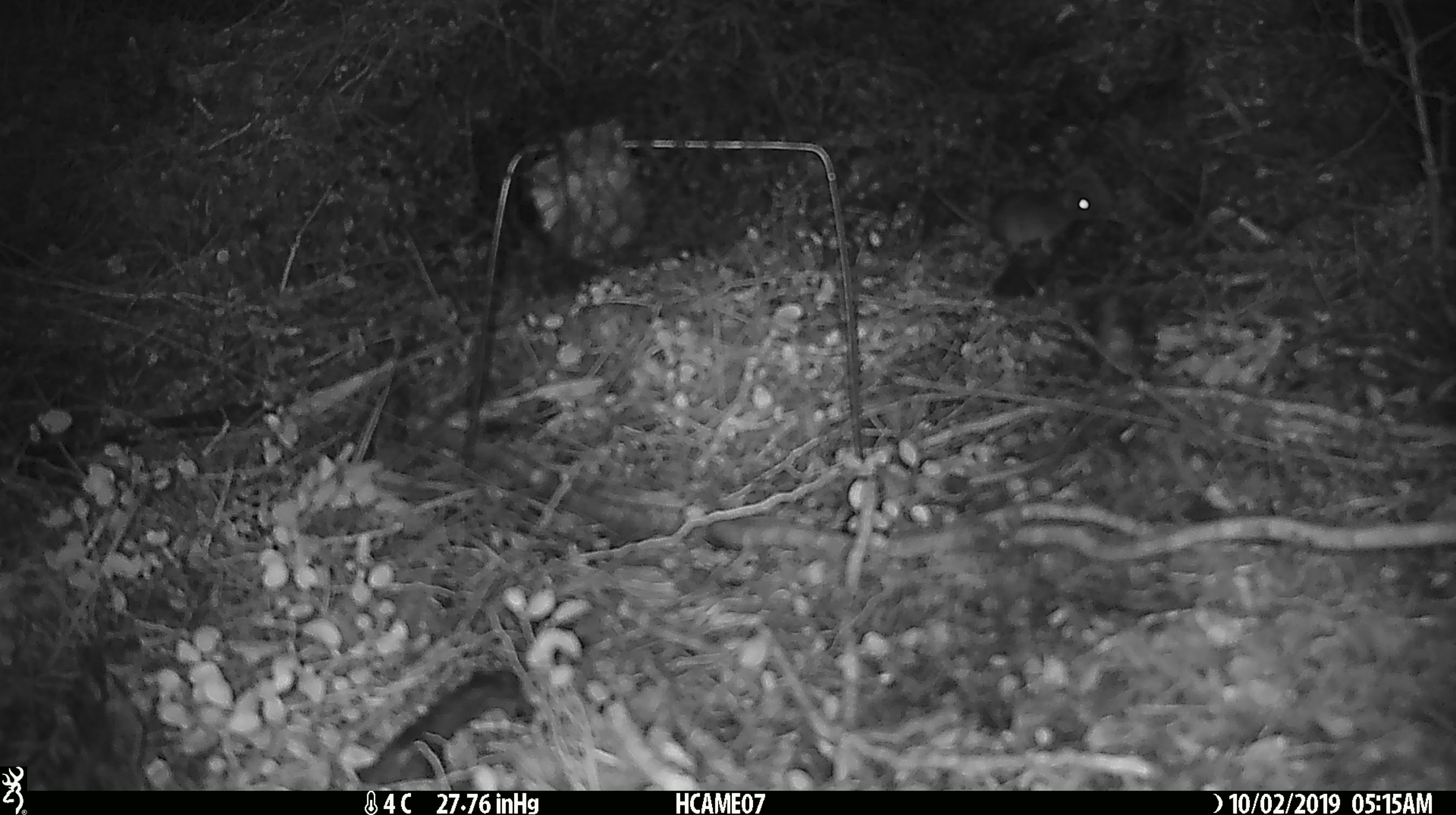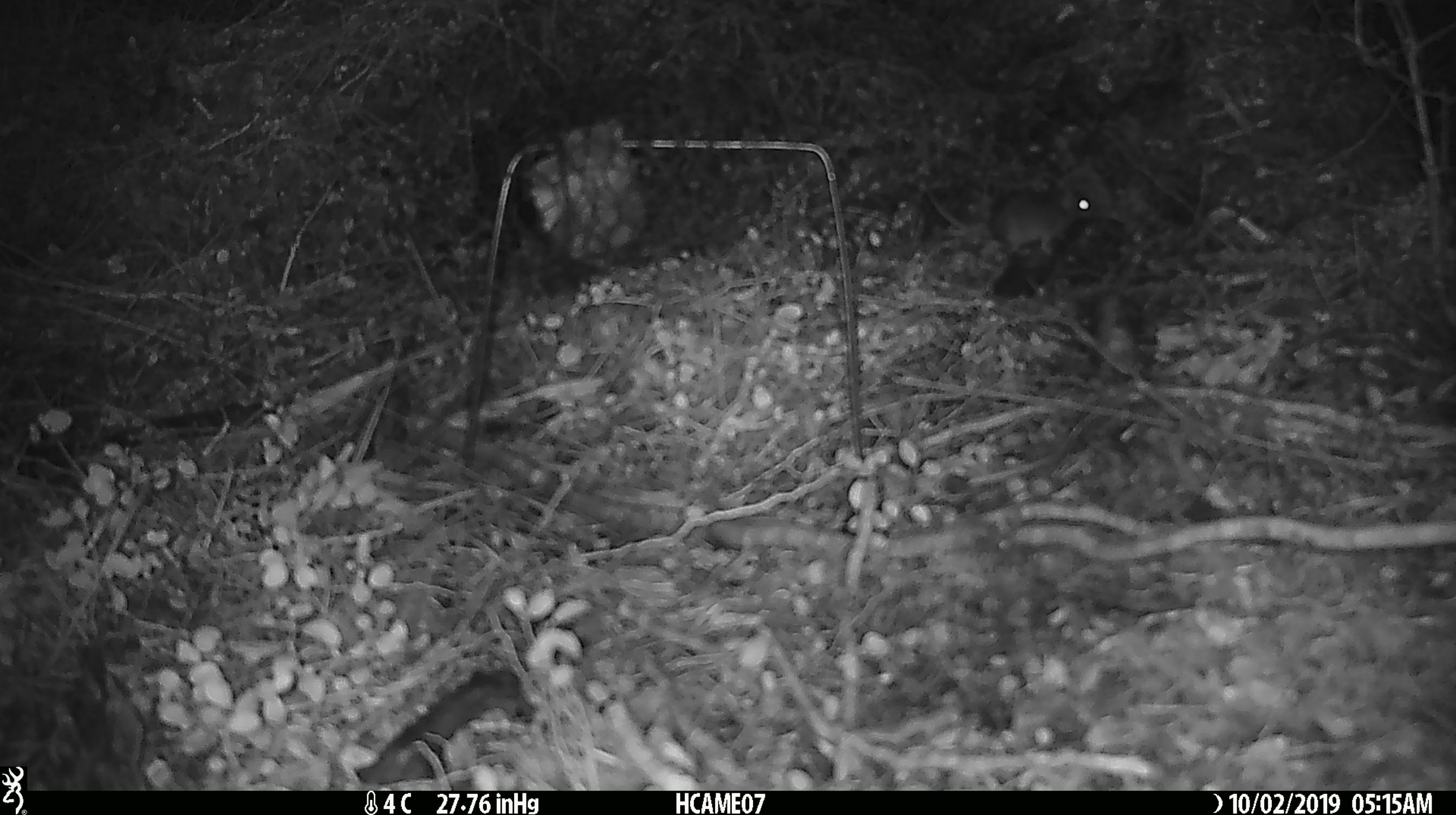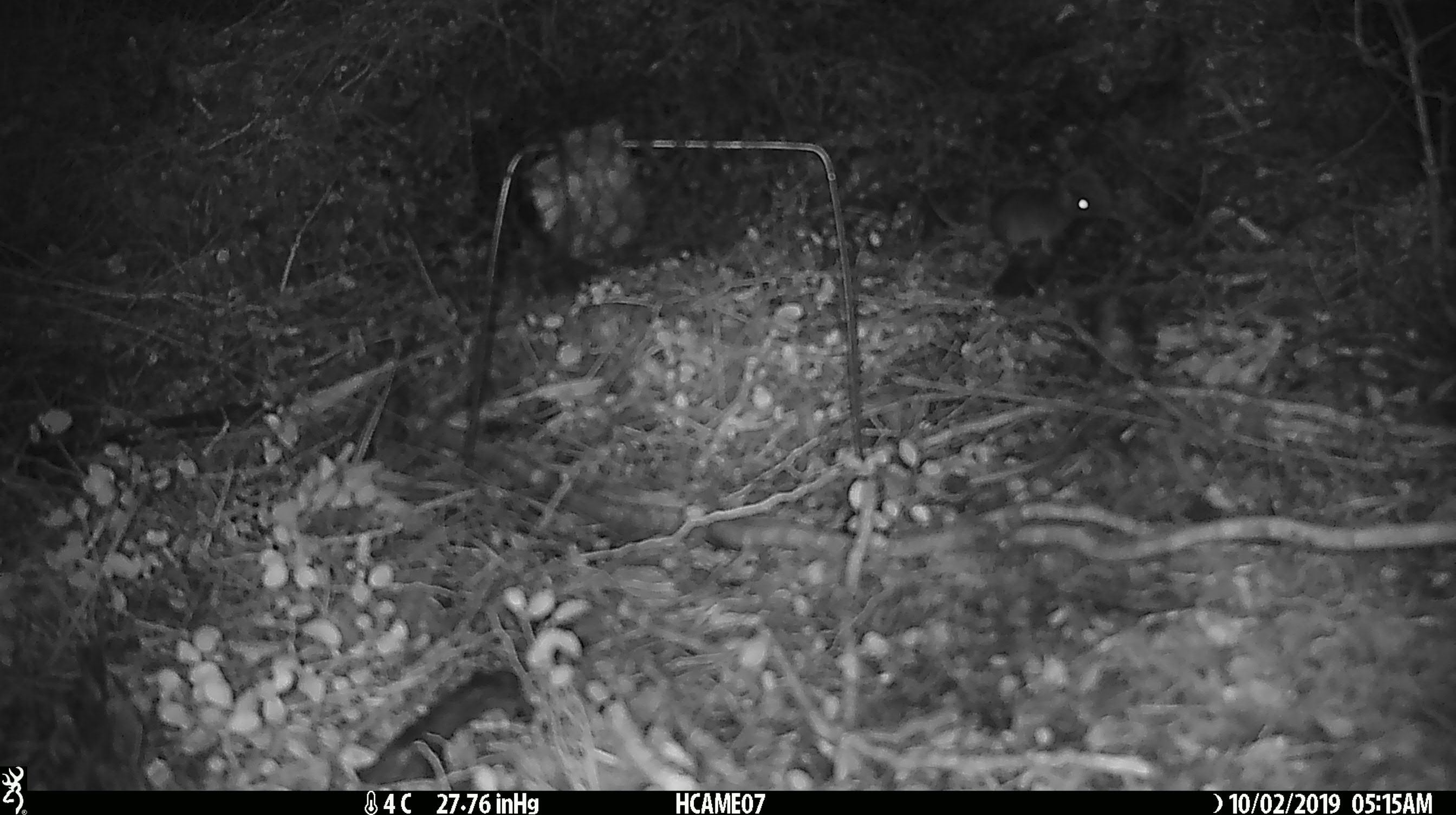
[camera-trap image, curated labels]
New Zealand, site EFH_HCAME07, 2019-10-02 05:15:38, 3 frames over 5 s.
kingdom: Animalia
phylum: Chordata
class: Mammalia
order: Rodentia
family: Muridae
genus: Mus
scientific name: Mus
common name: mouse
Mouse (Mus).